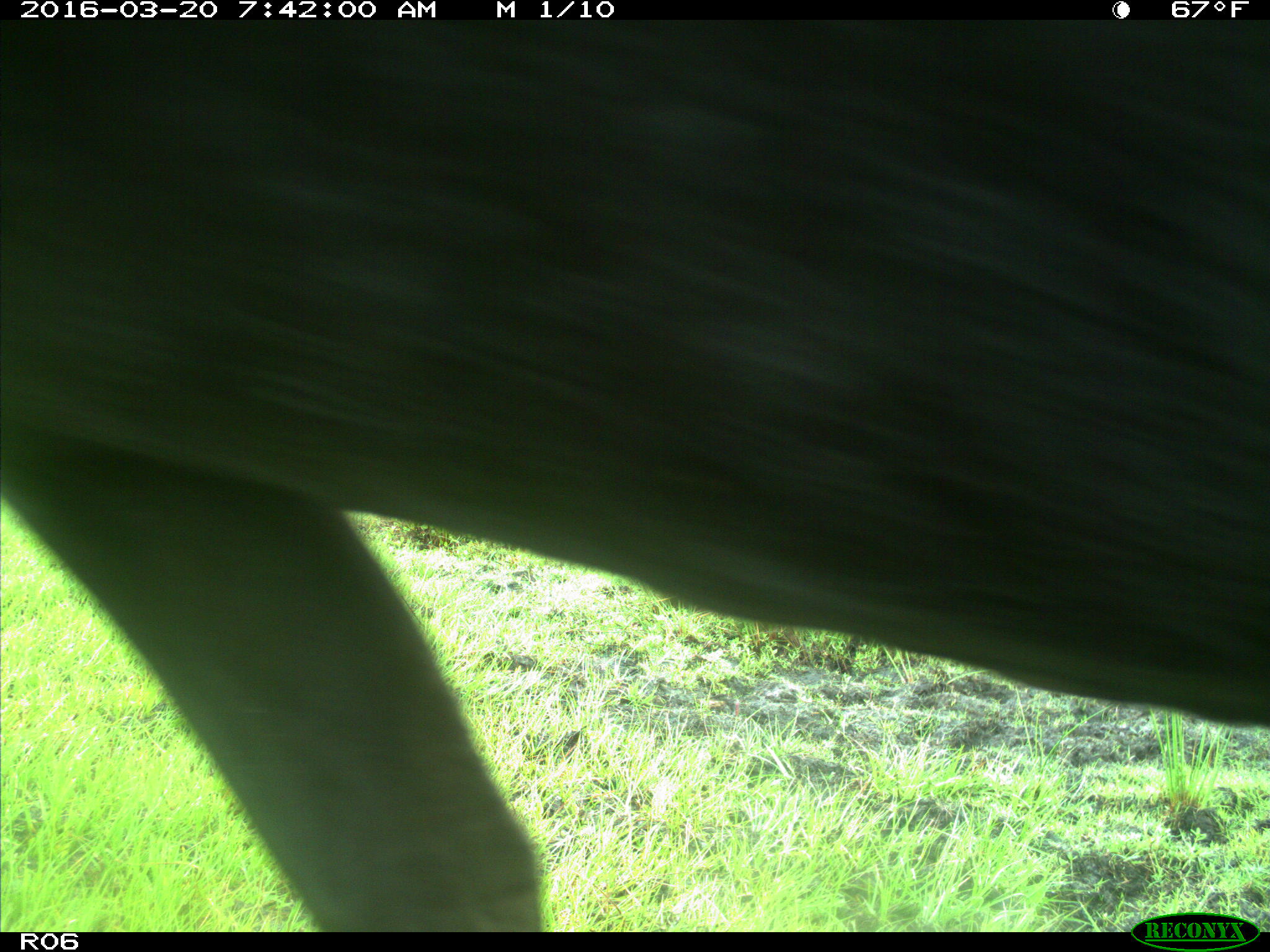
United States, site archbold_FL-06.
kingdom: Animalia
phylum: Chordata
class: Mammalia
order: Artiodactyla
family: Bovidae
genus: Bos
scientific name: Bos taurus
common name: domestic cow